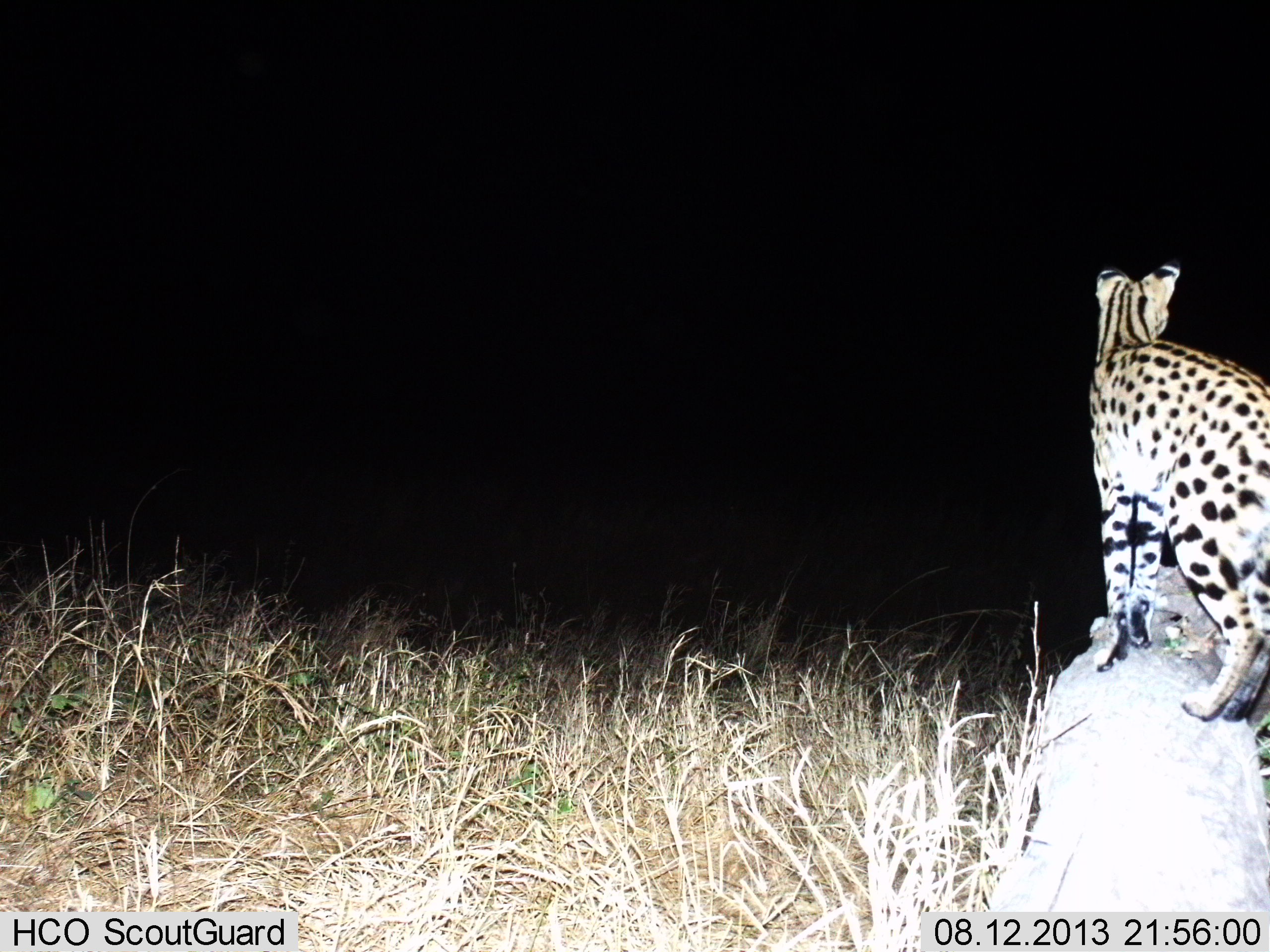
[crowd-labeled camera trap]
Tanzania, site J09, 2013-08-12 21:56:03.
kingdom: Animalia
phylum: Chordata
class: Mammalia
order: Carnivora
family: Felidae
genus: Leptailurus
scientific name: Leptailurus serval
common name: serval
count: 1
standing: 94%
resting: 3%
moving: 0%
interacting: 0%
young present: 0%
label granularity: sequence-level